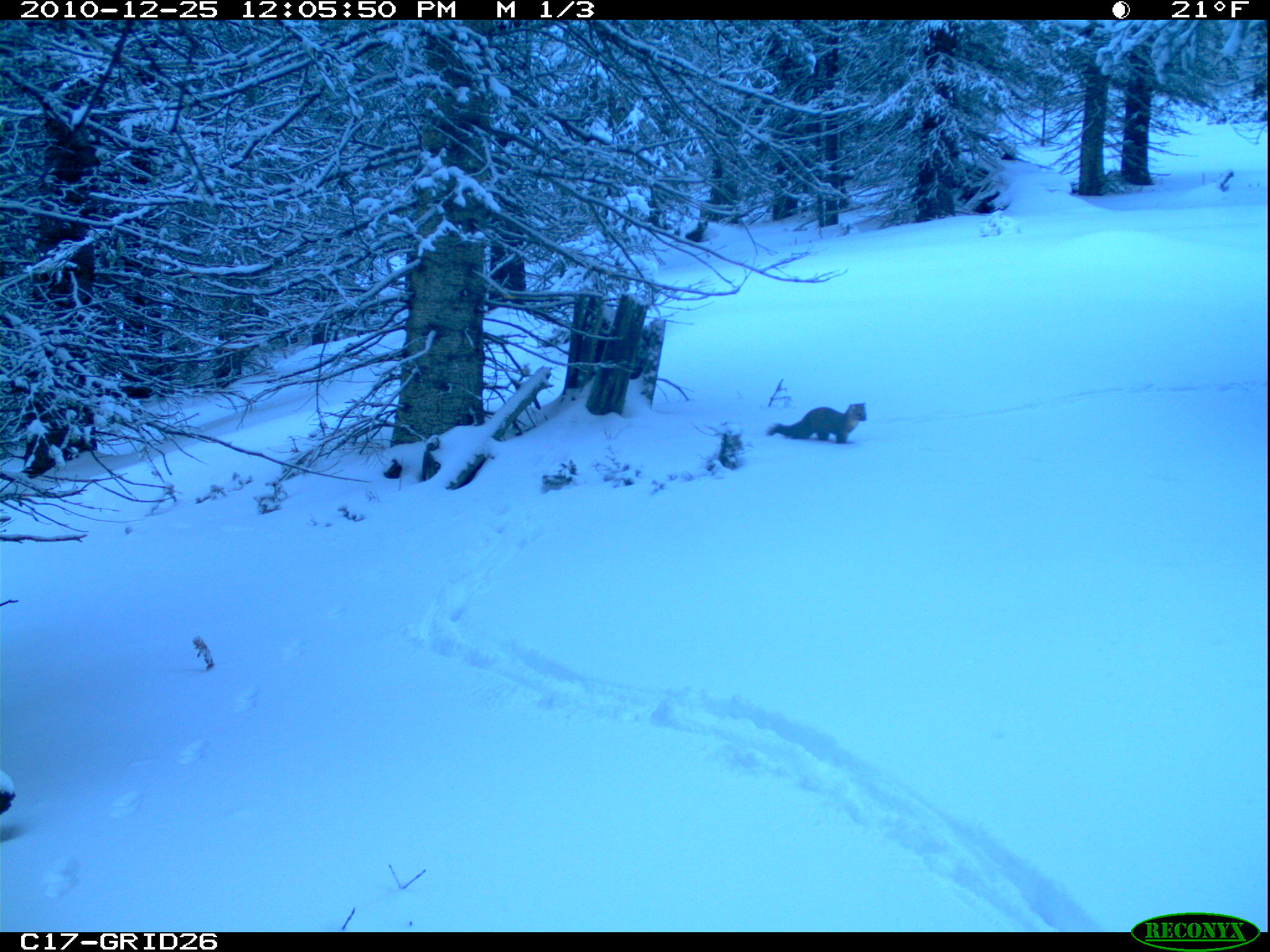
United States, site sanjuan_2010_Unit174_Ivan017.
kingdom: Animalia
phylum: Chordata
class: Mammalia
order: Carnivora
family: Mustelidae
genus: Martes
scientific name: Martes americana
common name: american marten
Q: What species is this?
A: Martes americana (american marten).